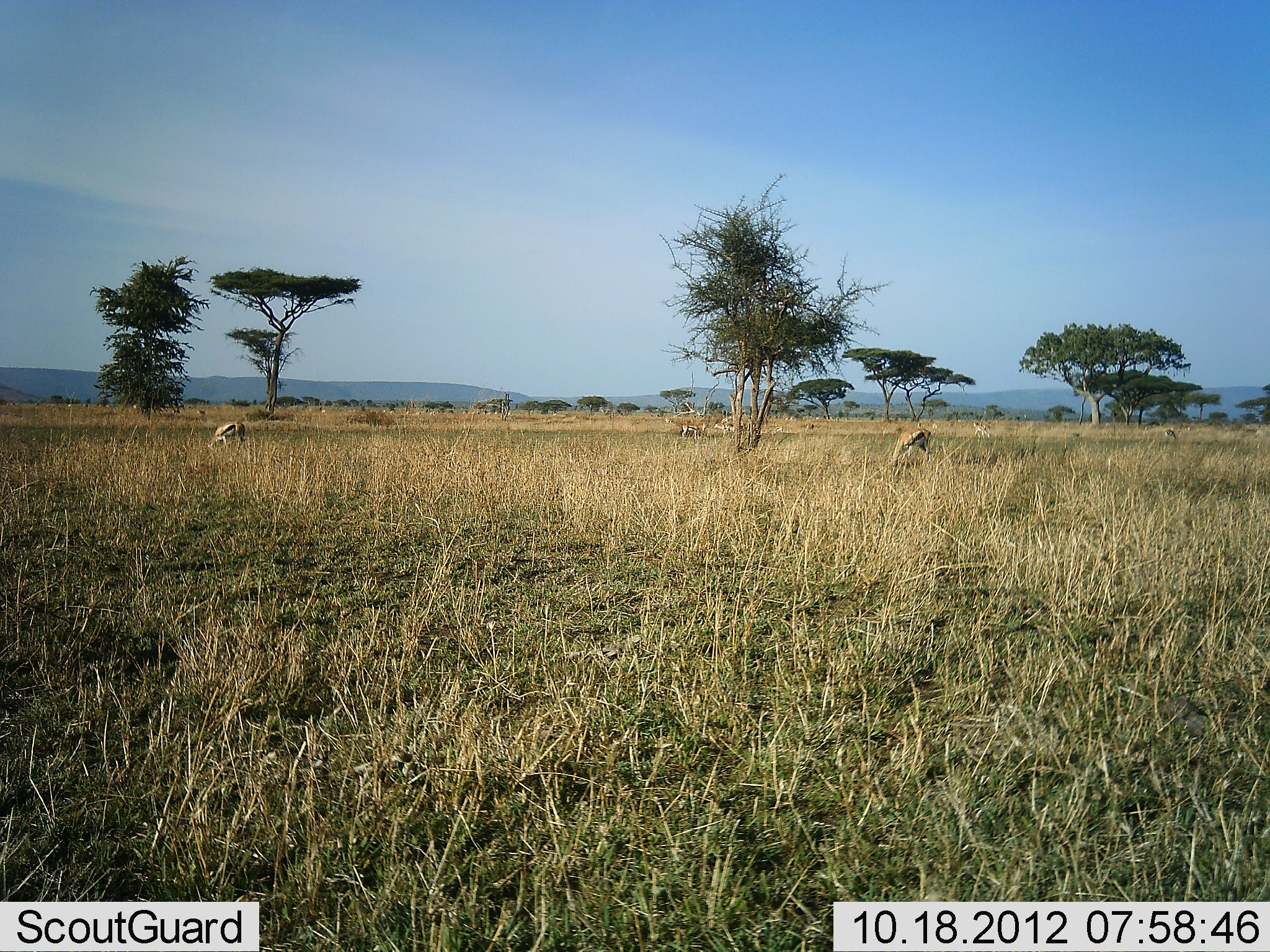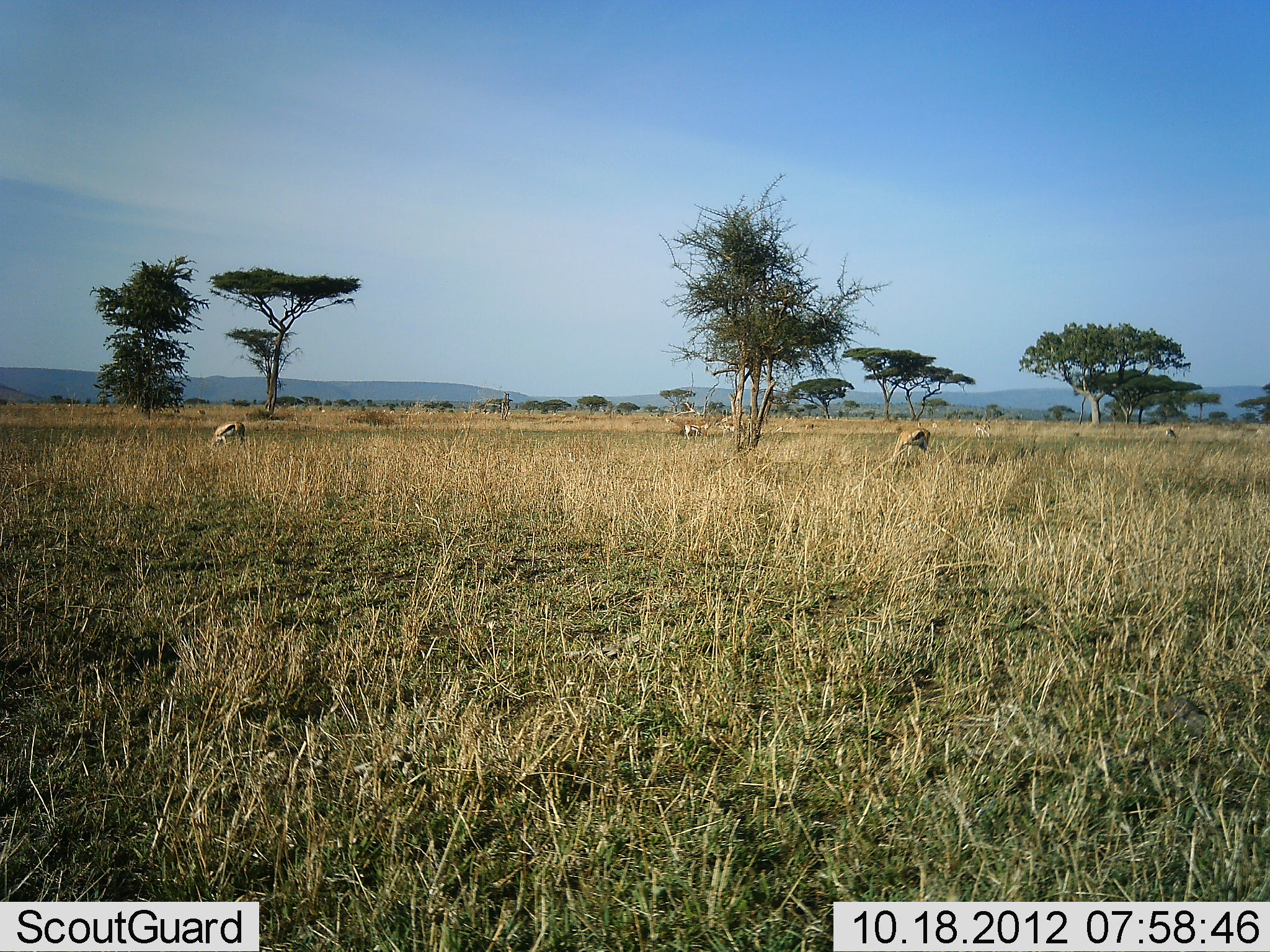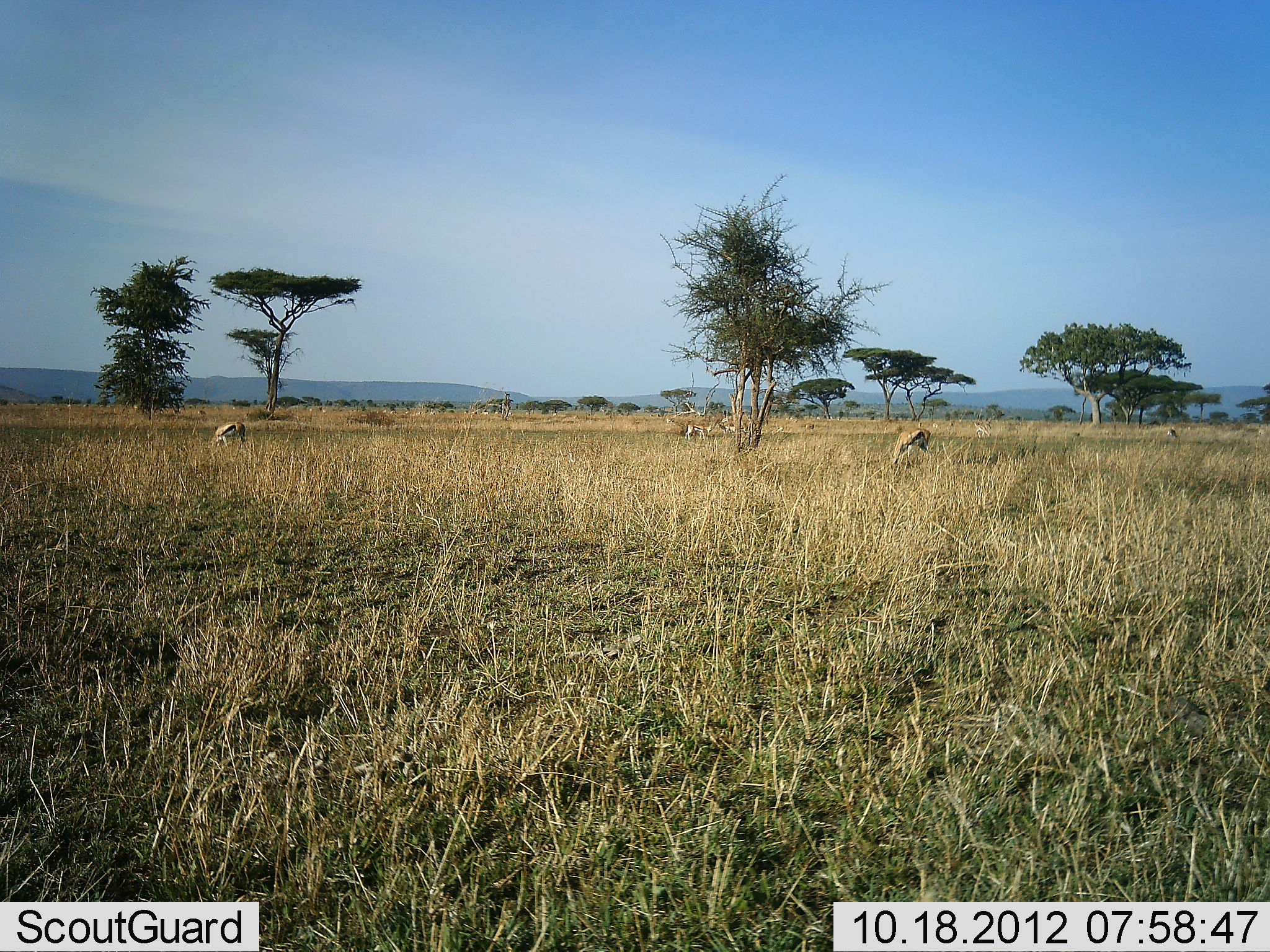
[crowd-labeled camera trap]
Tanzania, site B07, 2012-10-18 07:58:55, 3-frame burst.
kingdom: Animalia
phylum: Chordata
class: Mammalia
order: Artiodactyla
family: Bovidae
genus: Eudorcas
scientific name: Eudorcas thomsonii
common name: thomson's gazelle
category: gazellethomsons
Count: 4.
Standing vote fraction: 50%.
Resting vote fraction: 0%.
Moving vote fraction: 10%.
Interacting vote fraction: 0%.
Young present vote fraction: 0%.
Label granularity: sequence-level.